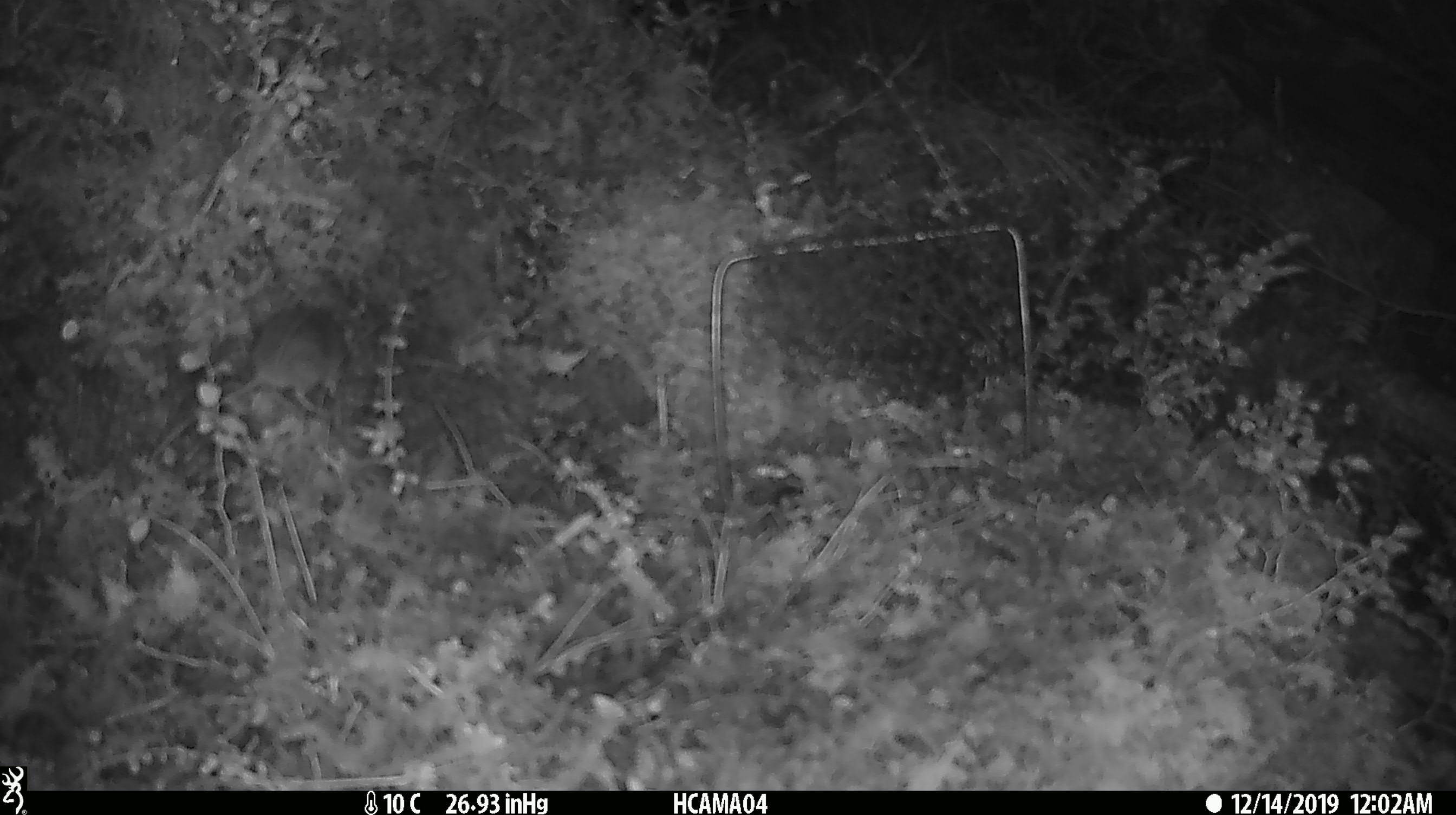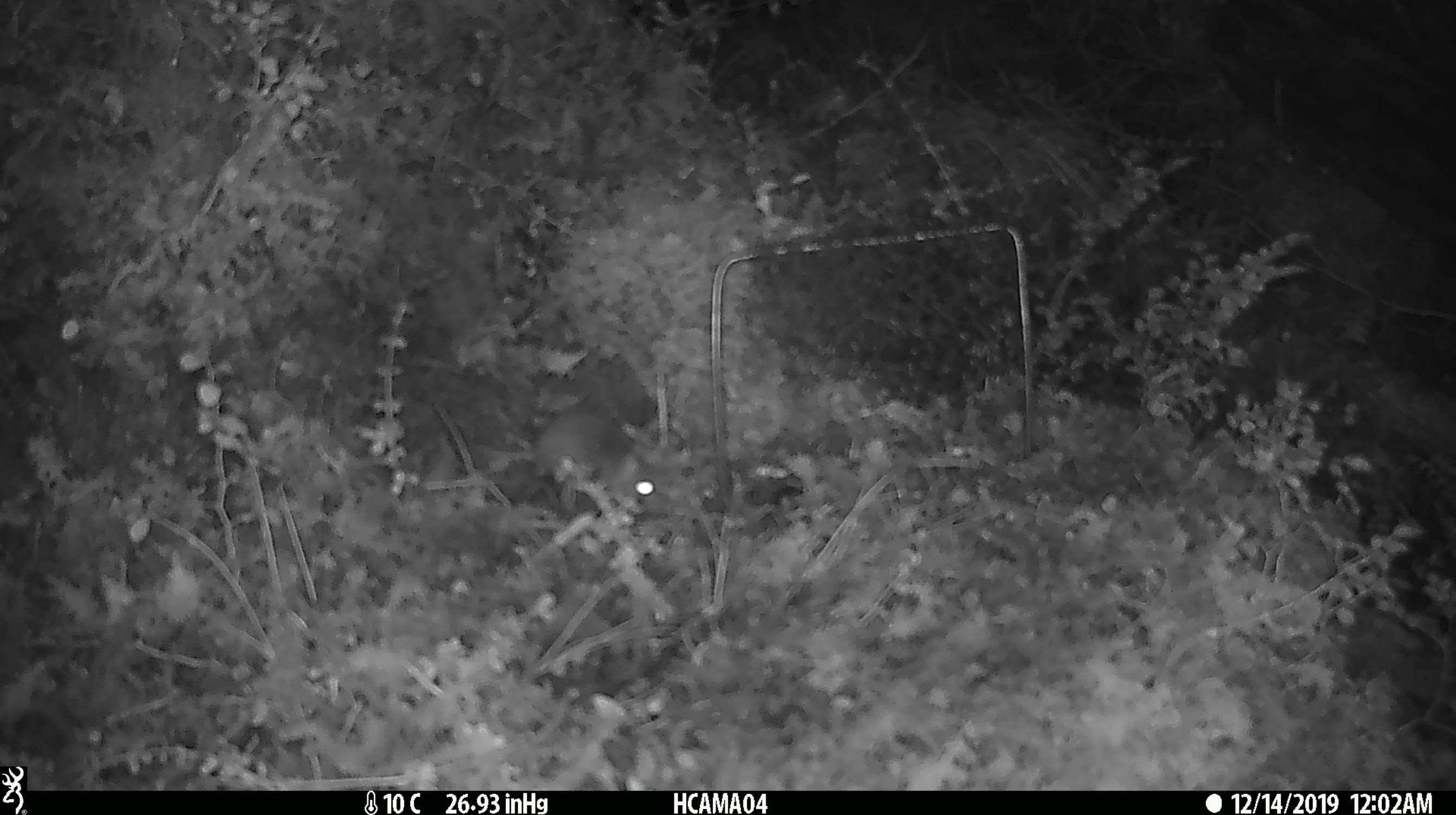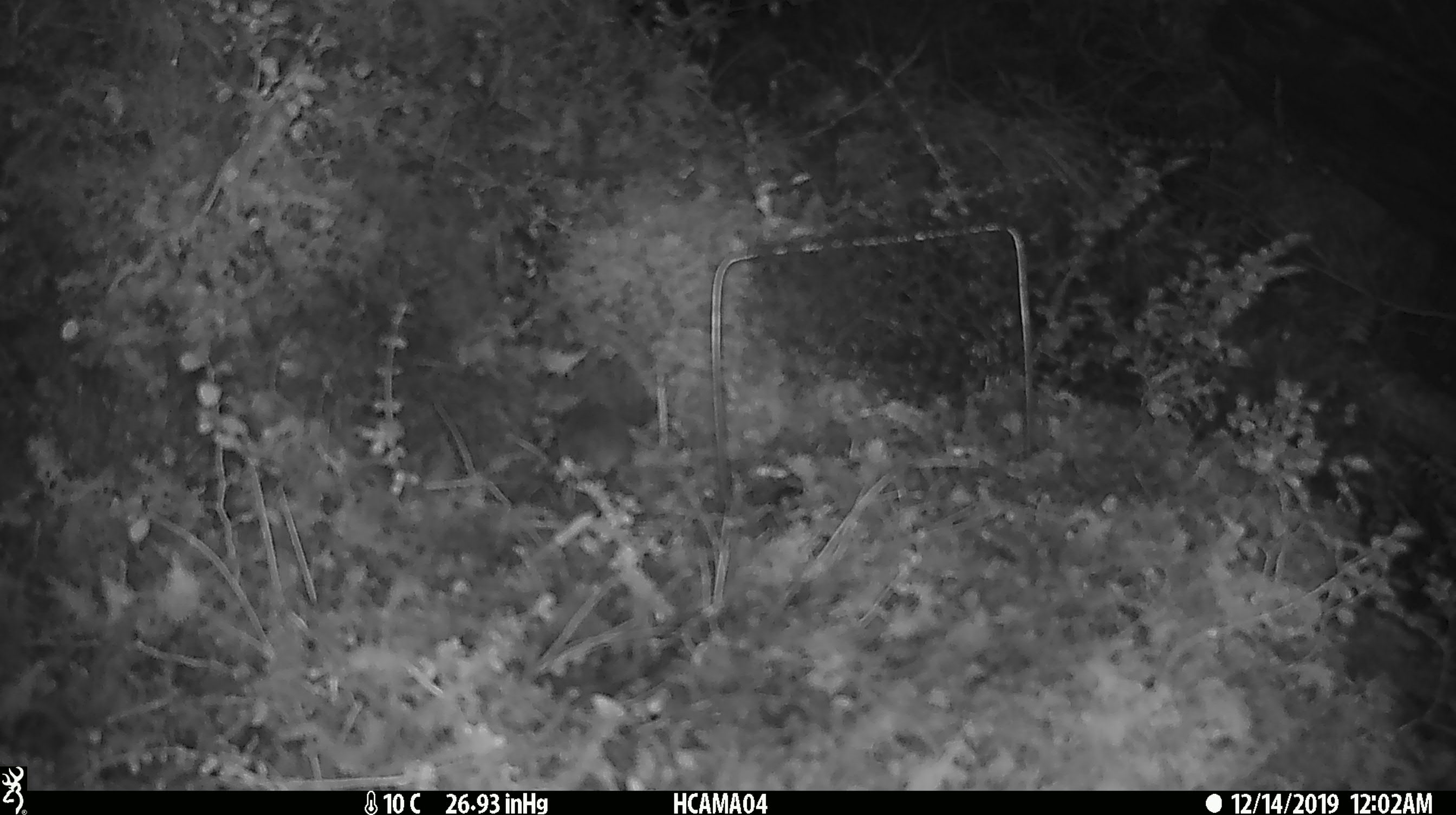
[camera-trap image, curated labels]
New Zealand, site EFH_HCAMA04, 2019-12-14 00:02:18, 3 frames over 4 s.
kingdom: Animalia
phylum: Chordata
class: Mammalia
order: Rodentia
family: Muridae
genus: Mus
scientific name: Mus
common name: mouse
Mouse (Mus).